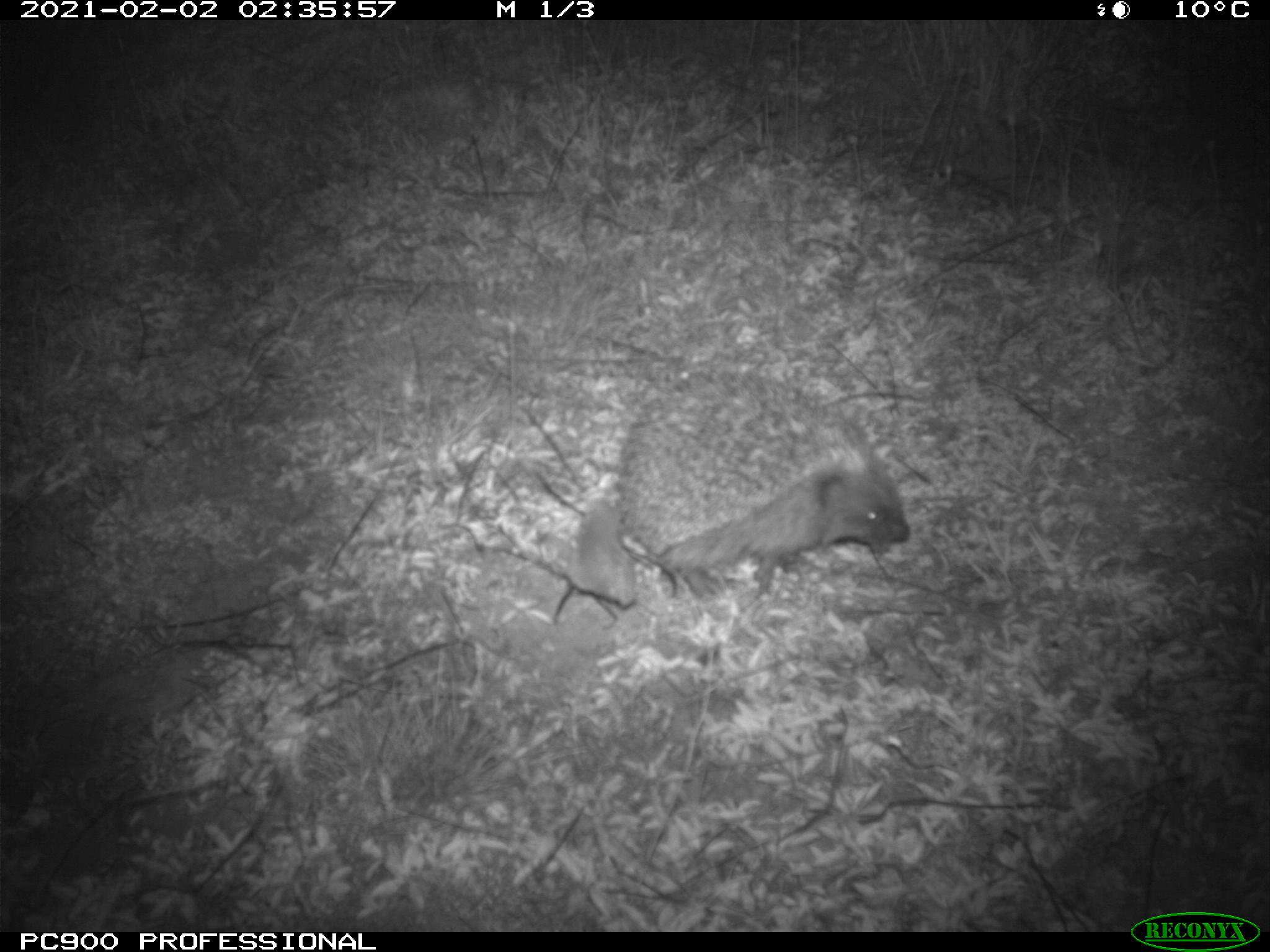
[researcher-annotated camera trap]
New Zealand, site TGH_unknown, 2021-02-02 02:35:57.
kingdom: Animalia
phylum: Chordata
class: Mammalia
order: Eulipotyphla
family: Erinaceidae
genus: Erinaceus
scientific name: Erinaceus europaeus europaeus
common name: european hedgehog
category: hedgehog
Hedgehog (european hedgehog) (Erinaceus europaeus europaeus).